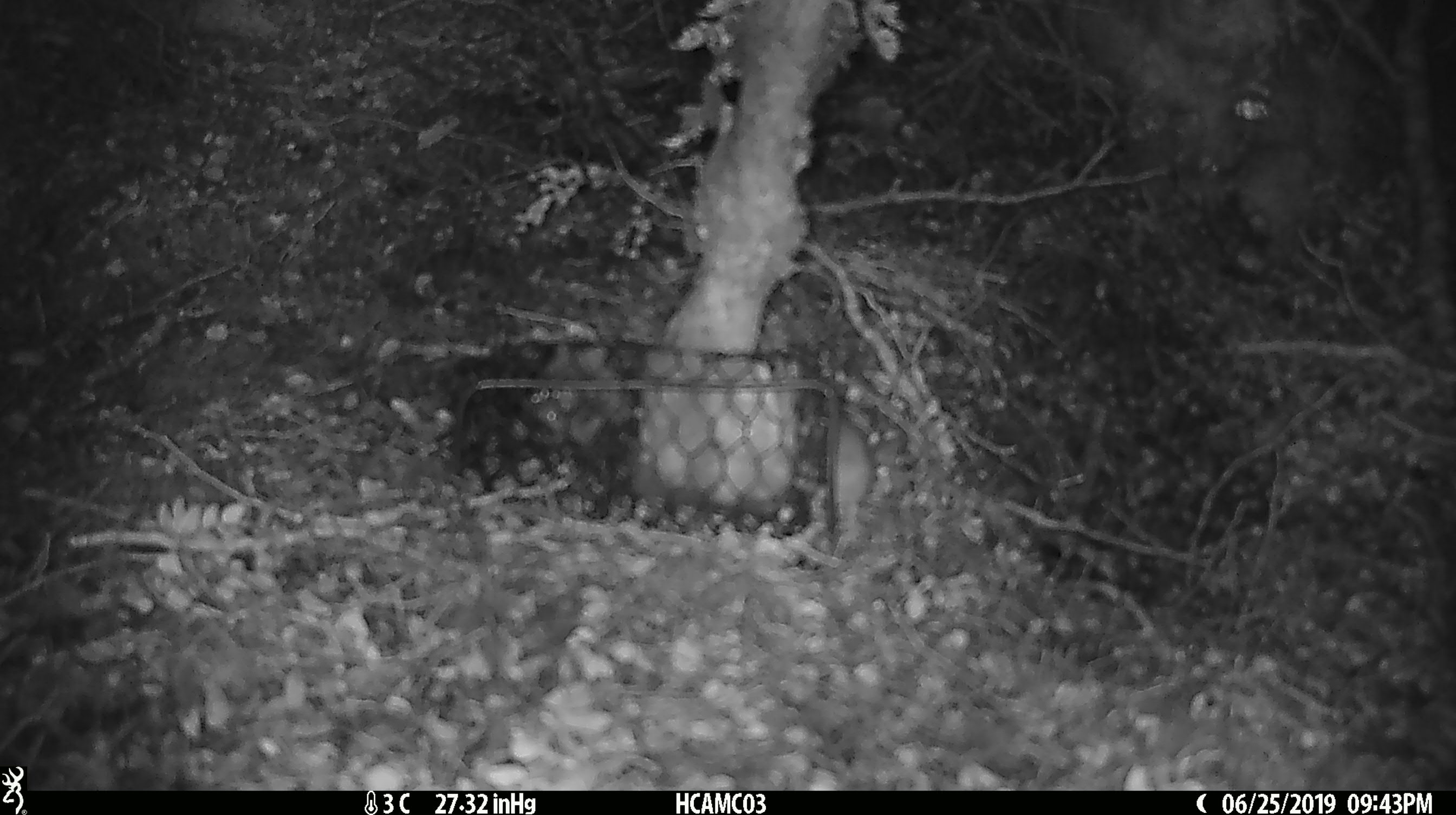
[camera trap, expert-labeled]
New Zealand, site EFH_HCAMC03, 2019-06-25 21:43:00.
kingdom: Animalia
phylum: Chordata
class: Mammalia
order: Rodentia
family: Muridae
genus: Mus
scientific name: Mus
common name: mouse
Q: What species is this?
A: Mouse (Mus).